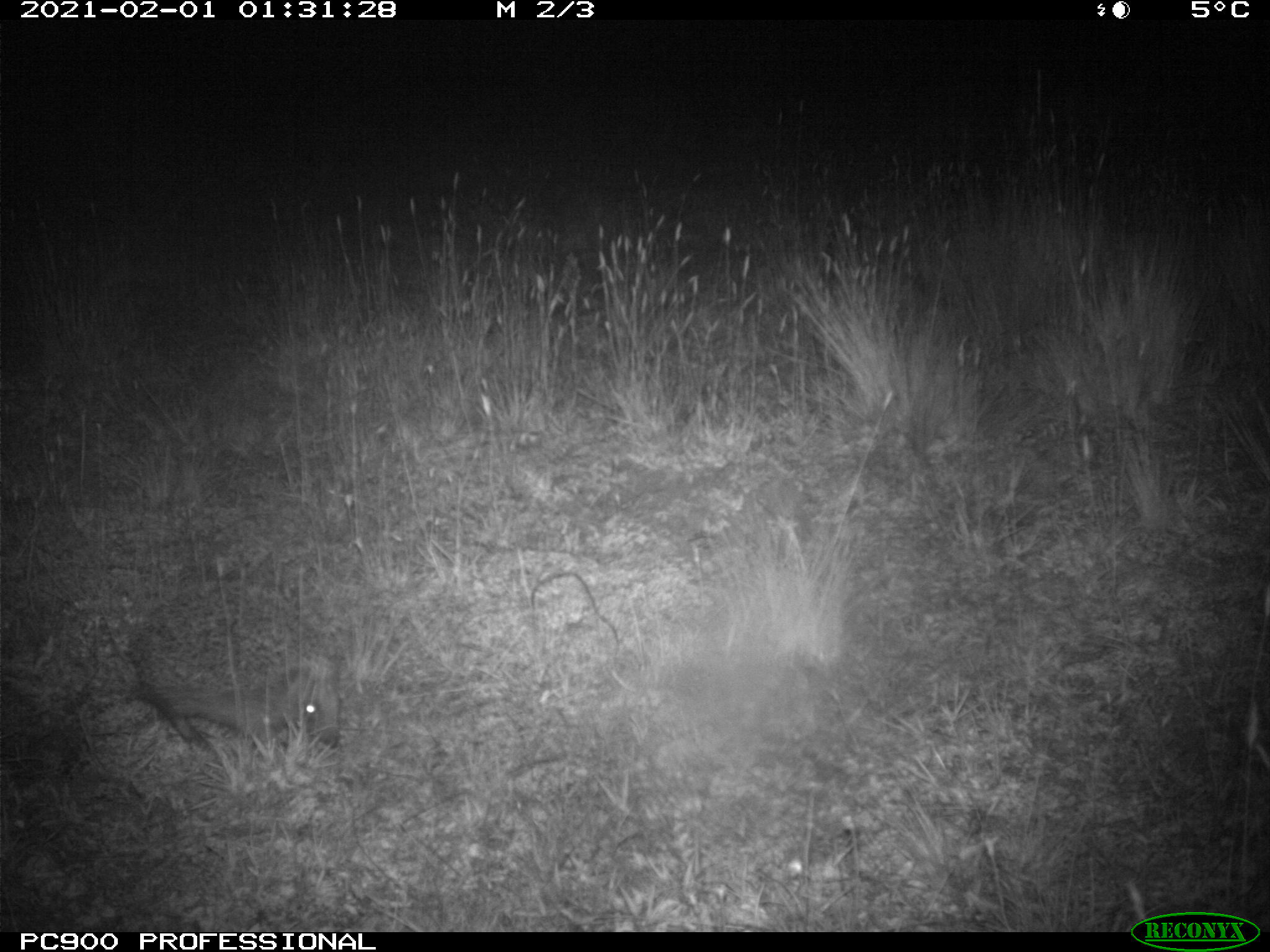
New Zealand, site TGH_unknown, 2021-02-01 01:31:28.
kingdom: Animalia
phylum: Chordata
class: Mammalia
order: Eulipotyphla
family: Erinaceidae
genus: Erinaceus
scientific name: Erinaceus europaeus europaeus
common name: european hedgehog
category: hedgehog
Hedgehog (european hedgehog) (Erinaceus europaeus europaeus).